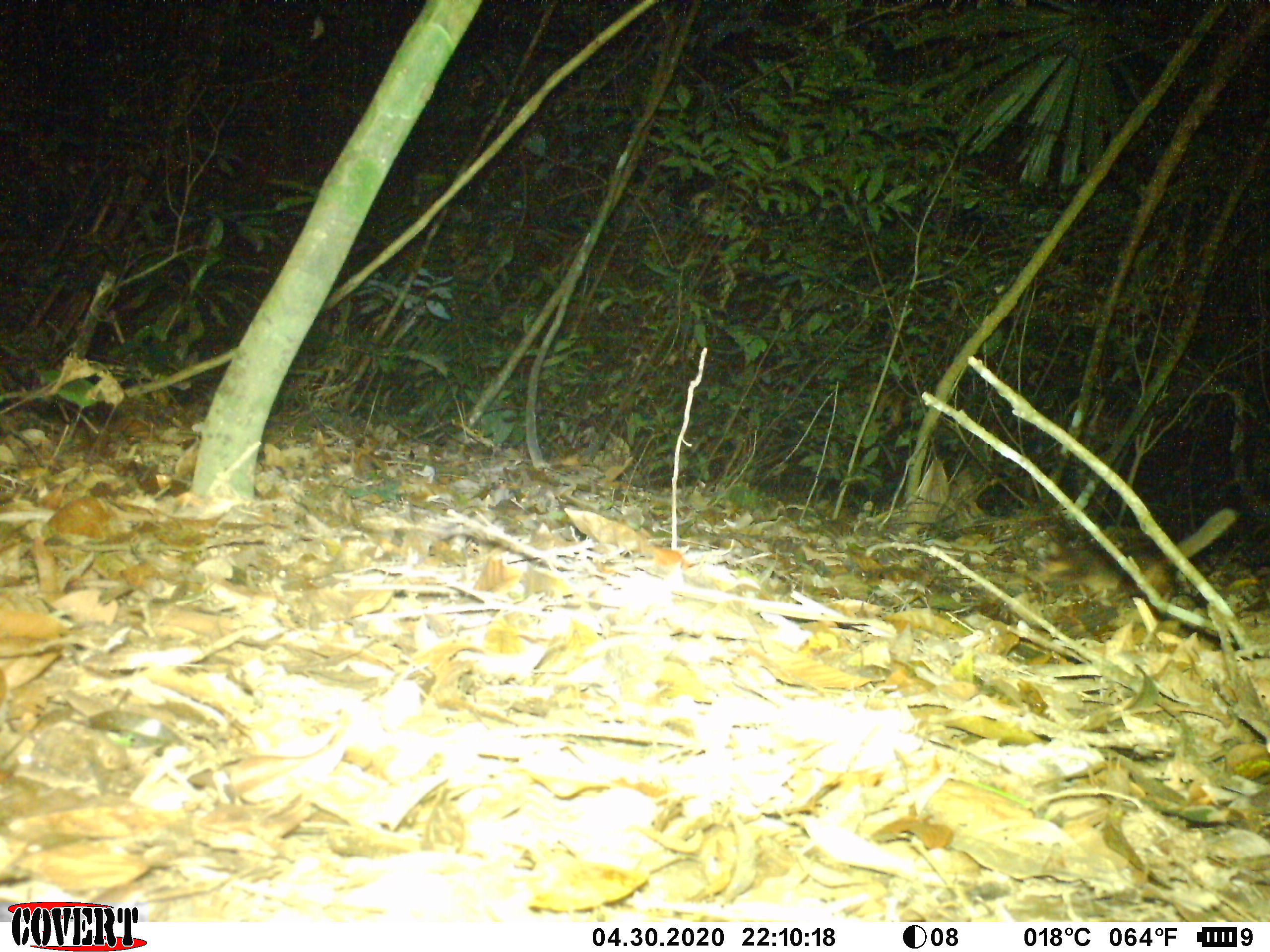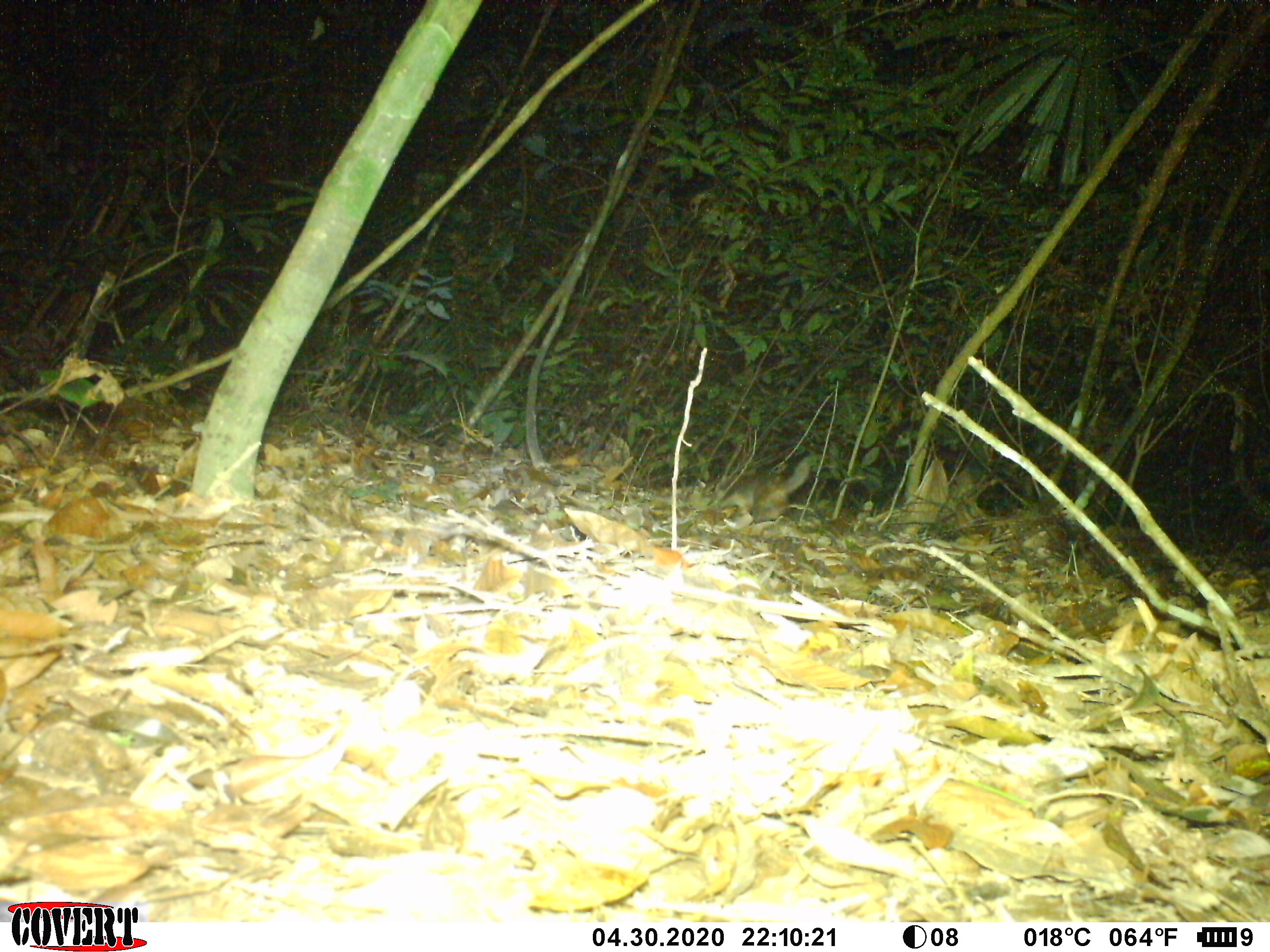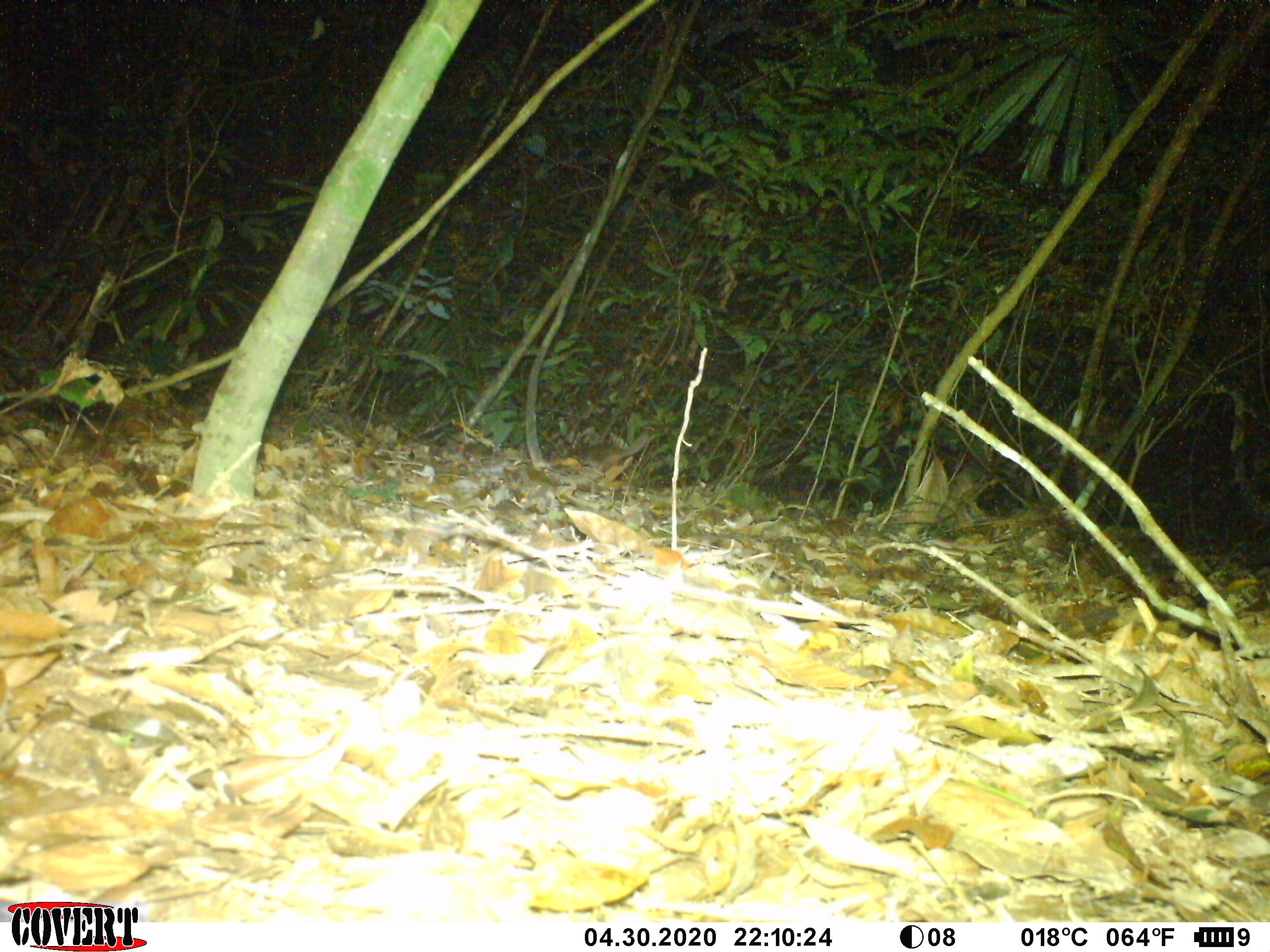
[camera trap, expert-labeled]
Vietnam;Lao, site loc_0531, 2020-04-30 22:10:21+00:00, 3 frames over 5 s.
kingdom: Animalia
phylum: Chordata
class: Mammalia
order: Carnivora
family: Mustelidae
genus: Melogale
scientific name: Melogale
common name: ferret badger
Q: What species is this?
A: Ferret badger (Melogale).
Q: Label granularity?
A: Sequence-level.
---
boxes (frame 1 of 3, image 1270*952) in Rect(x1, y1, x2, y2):
ferret badger: Rect(1030, 506, 1239, 620)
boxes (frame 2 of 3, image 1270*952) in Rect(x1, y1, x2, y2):
ferret badger: Rect(713, 450, 811, 526)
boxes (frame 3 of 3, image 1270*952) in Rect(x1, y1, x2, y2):
ferret badger: Rect(564, 426, 651, 477)